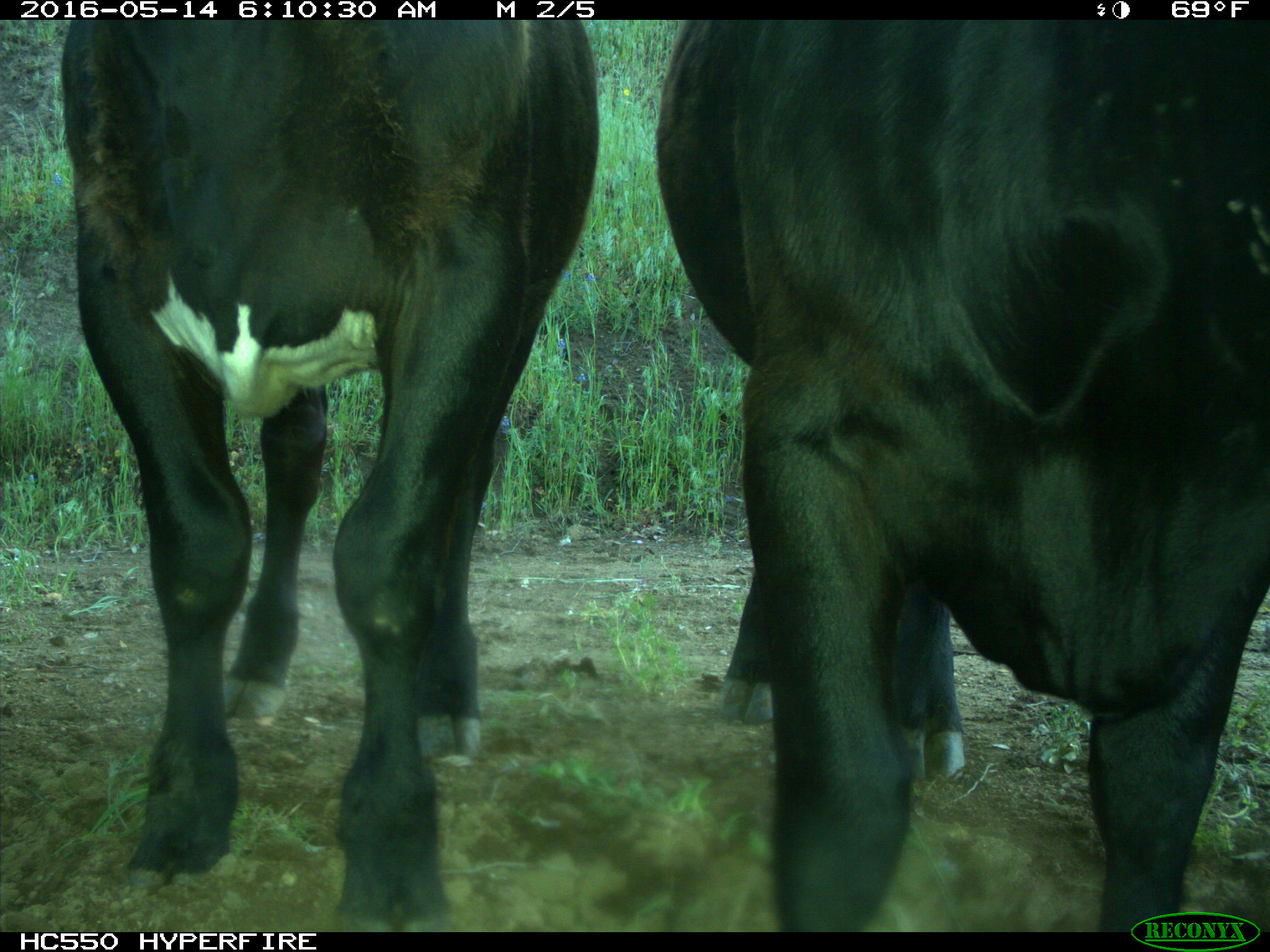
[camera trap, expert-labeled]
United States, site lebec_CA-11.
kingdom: Animalia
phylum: Chordata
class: Mammalia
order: Artiodactyla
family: Bovidae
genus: Bos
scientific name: Bos taurus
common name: domestic cow